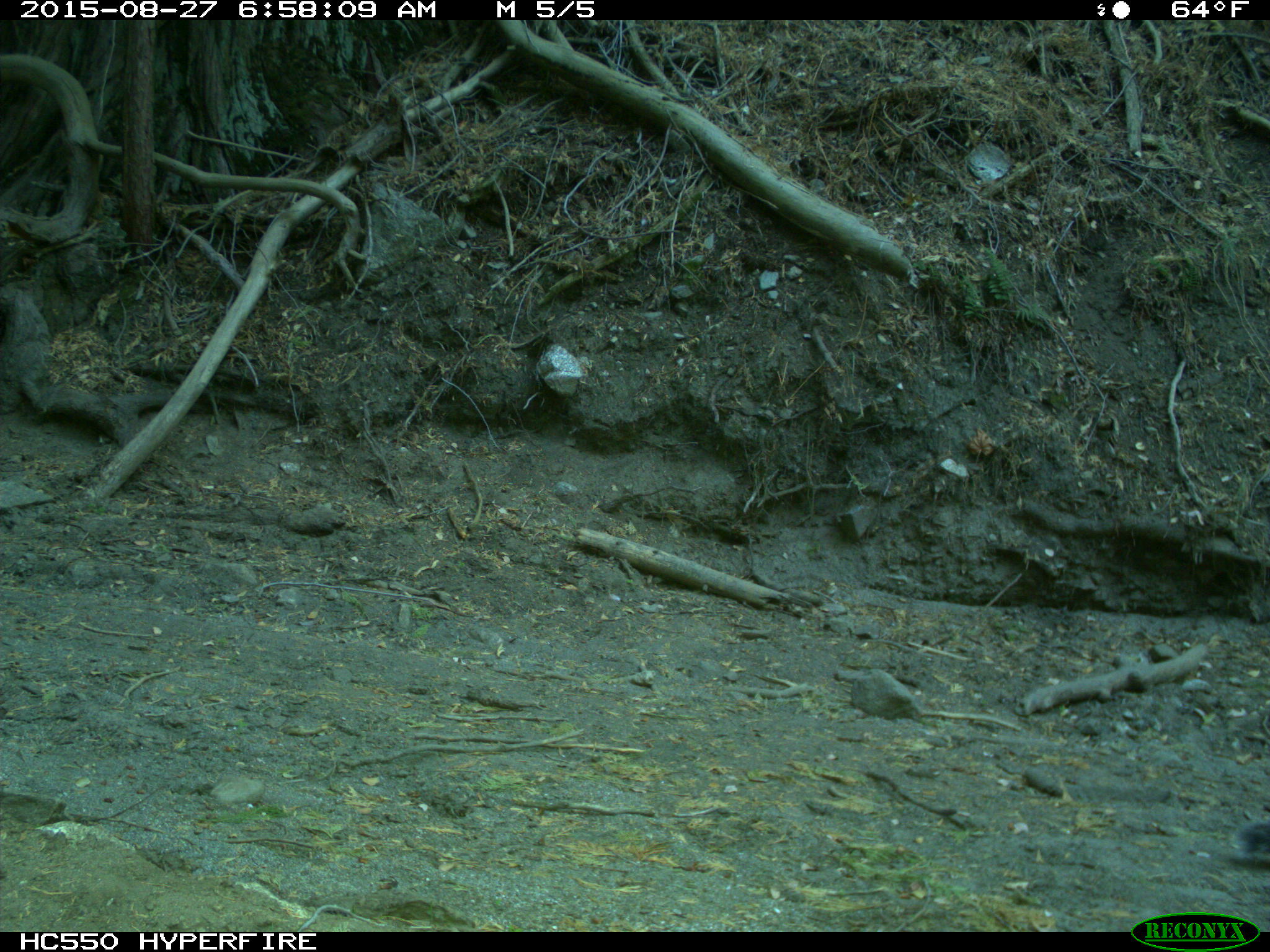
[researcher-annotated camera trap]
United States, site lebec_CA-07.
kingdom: Animalia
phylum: Chordata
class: Mammalia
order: Rodentia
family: Sciuridae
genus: Sciurus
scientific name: Sciurus carolinensis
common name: eastern gray squirrel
Sciurus carolinensis (eastern gray squirrel).